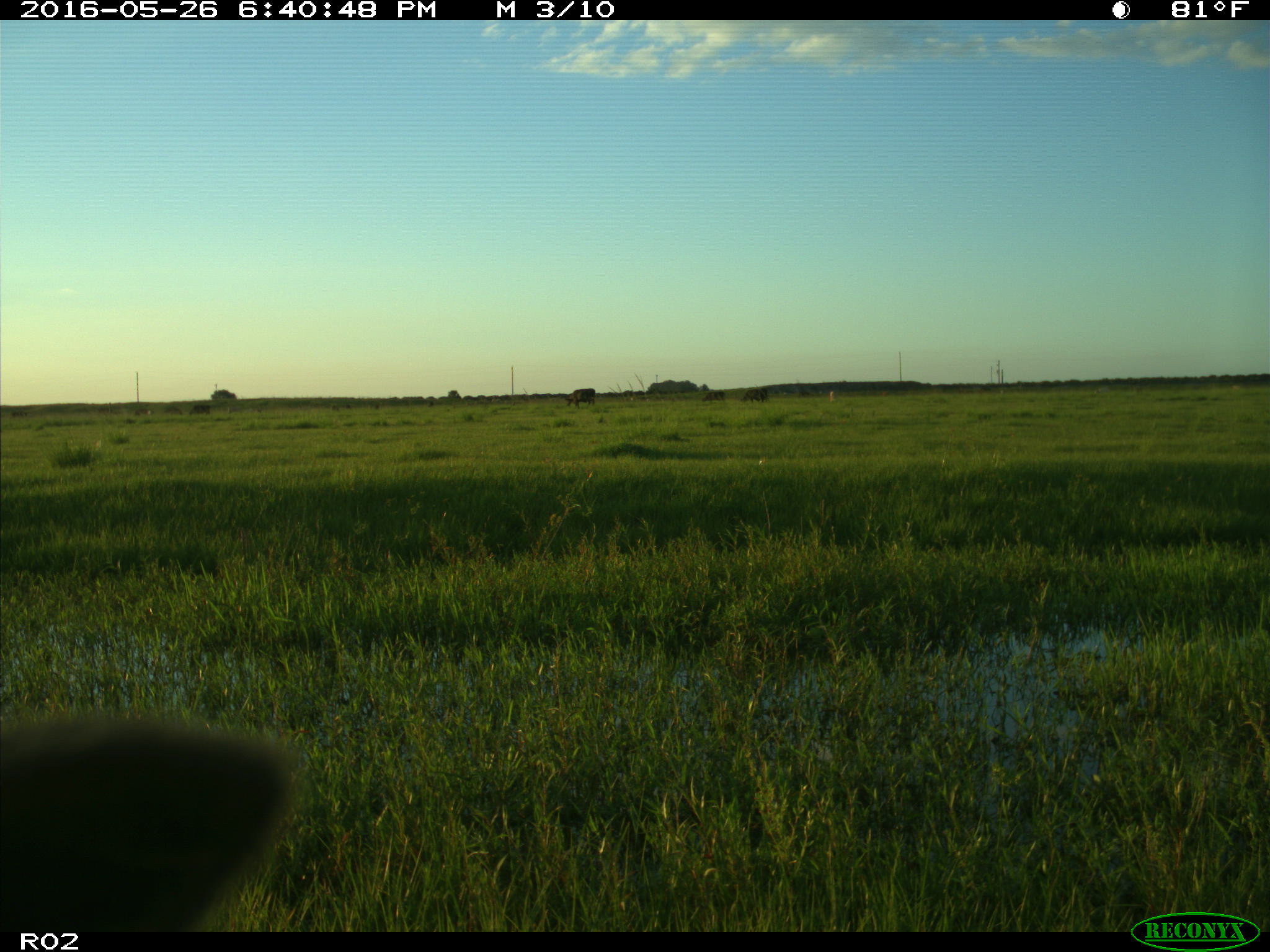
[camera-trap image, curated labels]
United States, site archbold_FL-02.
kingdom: Animalia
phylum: Chordata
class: Mammalia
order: Artiodactyla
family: Bovidae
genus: Bos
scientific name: Bos taurus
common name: domestic cow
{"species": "Bos taurus (domestic cow)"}